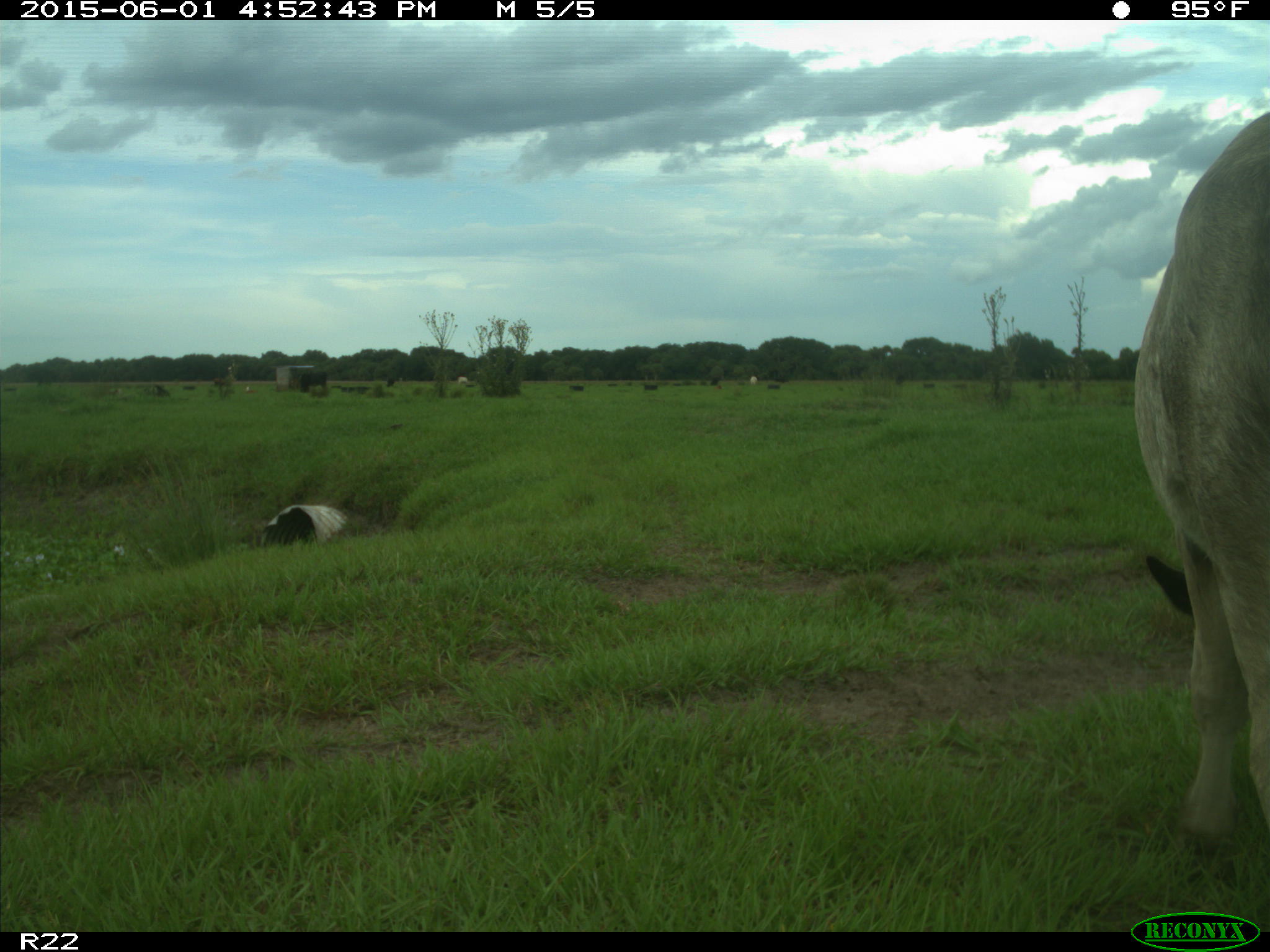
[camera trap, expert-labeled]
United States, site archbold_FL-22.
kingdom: Animalia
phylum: Chordata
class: Mammalia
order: Artiodactyla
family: Bovidae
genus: Bos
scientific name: Bos taurus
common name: domestic cow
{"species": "Bos taurus (domestic cow)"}